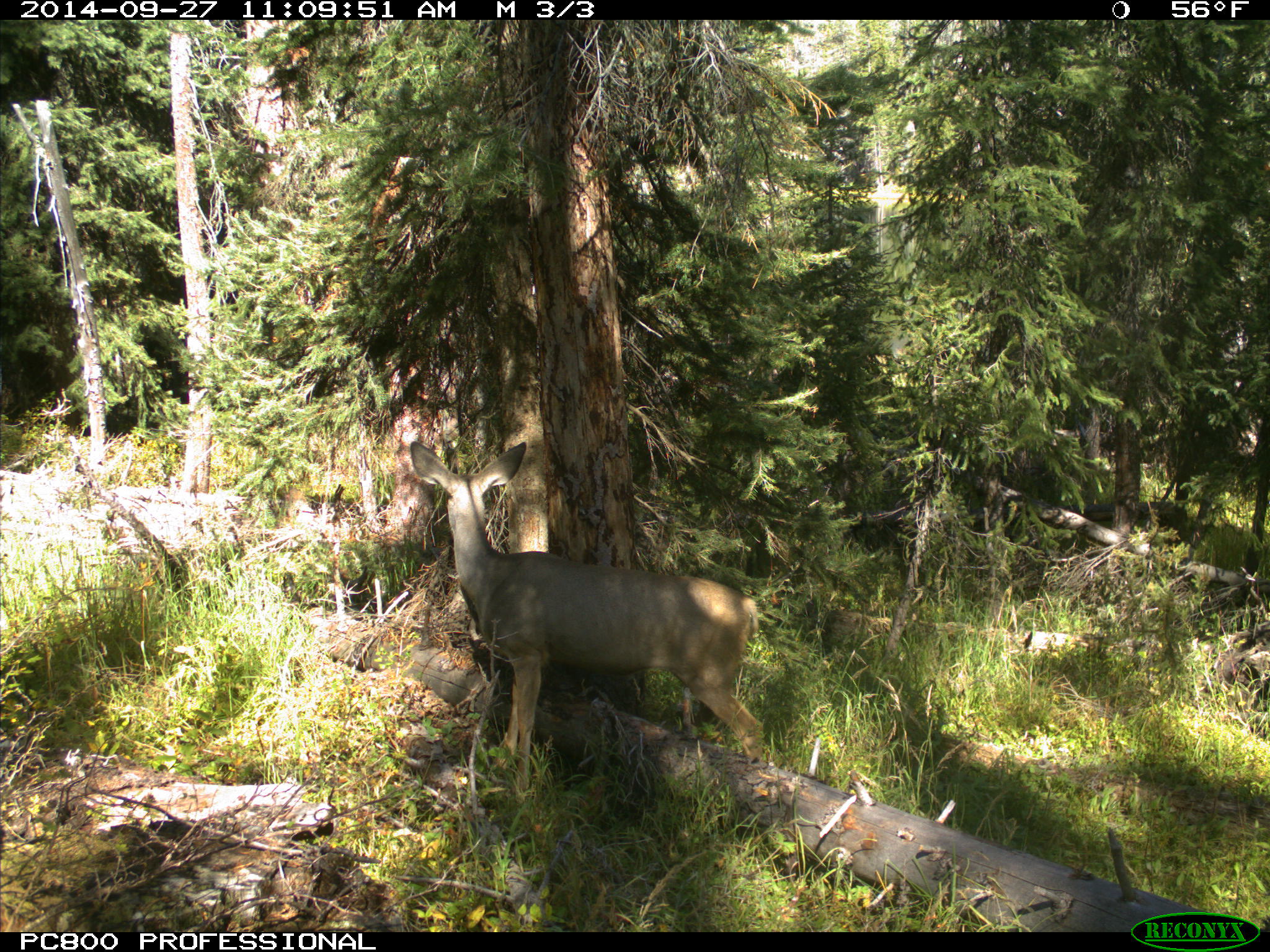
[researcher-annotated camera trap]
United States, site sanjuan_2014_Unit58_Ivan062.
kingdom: Animalia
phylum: Chordata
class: Mammalia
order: Artiodactyla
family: Cervidae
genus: Odocoileus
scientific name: Odocoileus hemionus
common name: mule deer